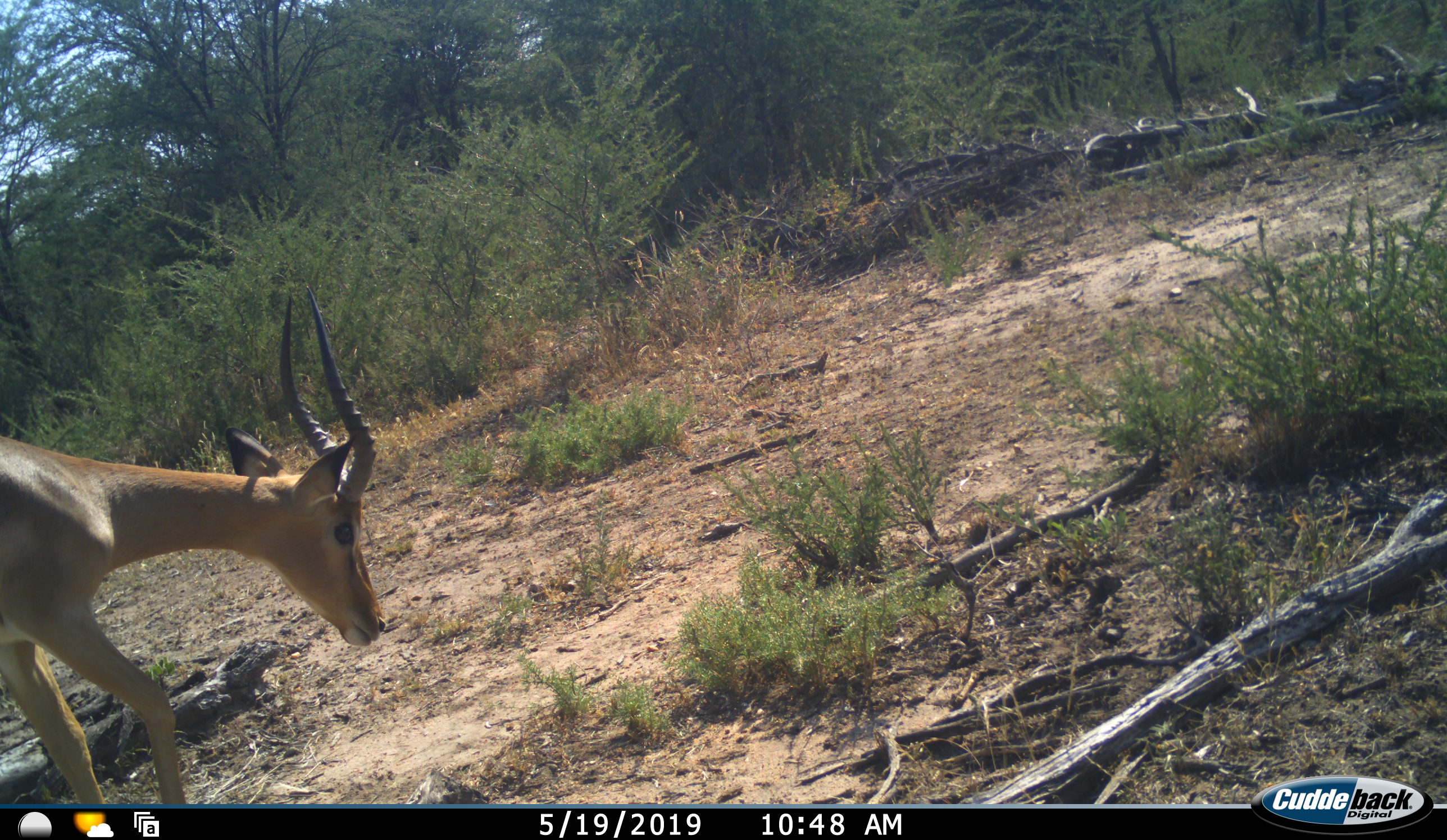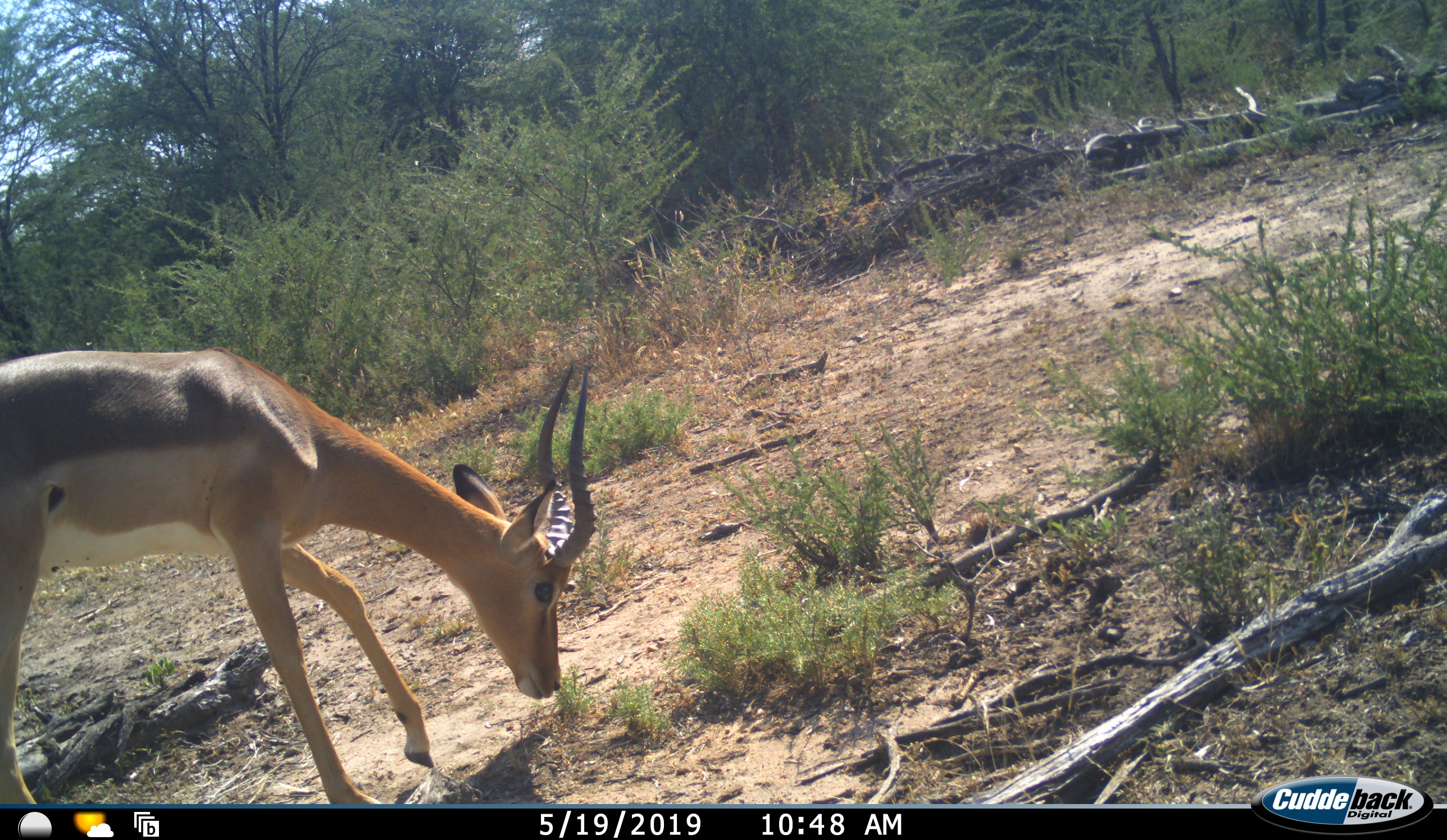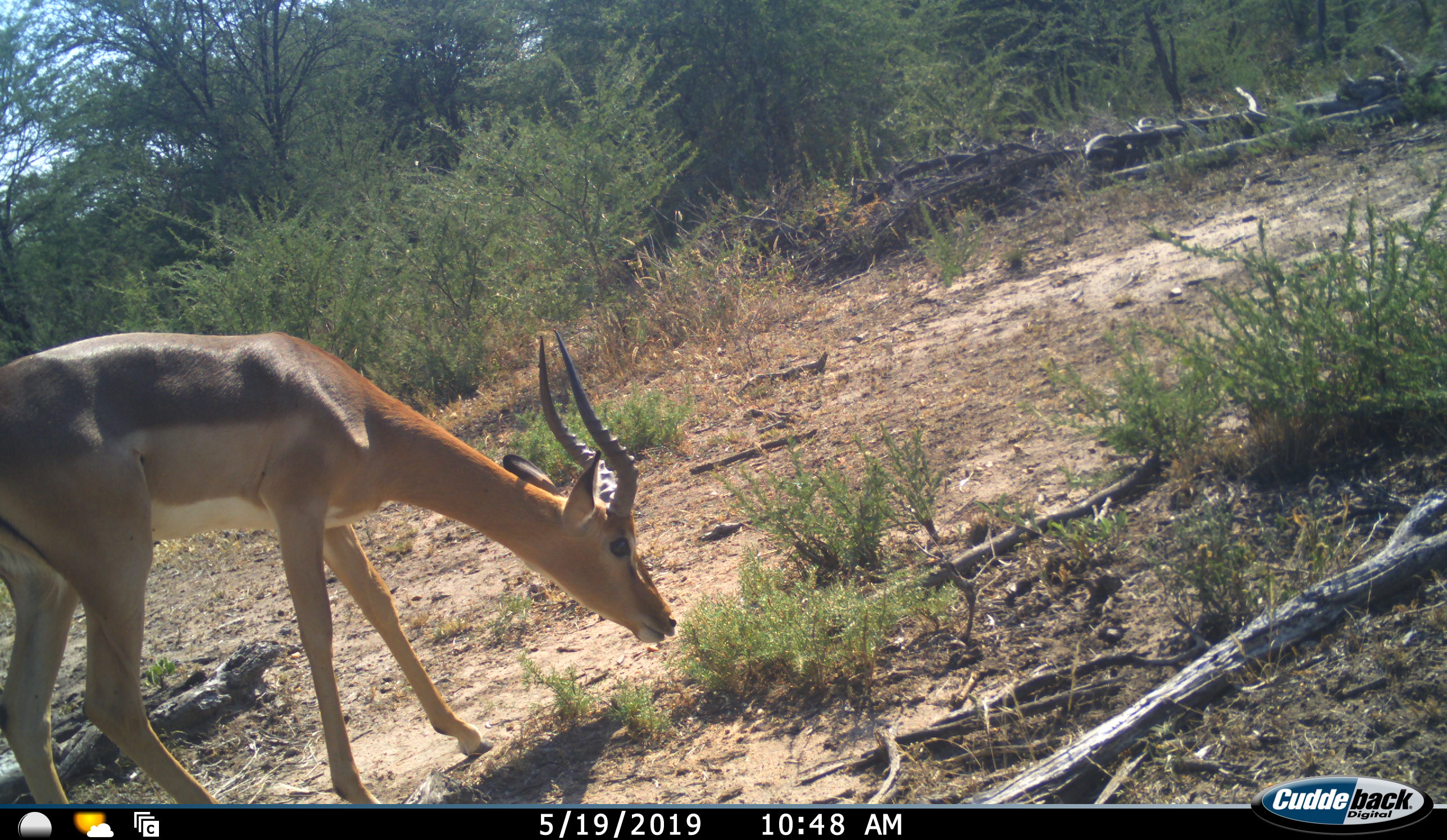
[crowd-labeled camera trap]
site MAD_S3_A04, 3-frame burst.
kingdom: Animalia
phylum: Chordata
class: Mammalia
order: Artiodactyla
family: Bovidae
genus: Aepyceros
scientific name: Aepyceros melampus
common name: impala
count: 1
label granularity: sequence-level